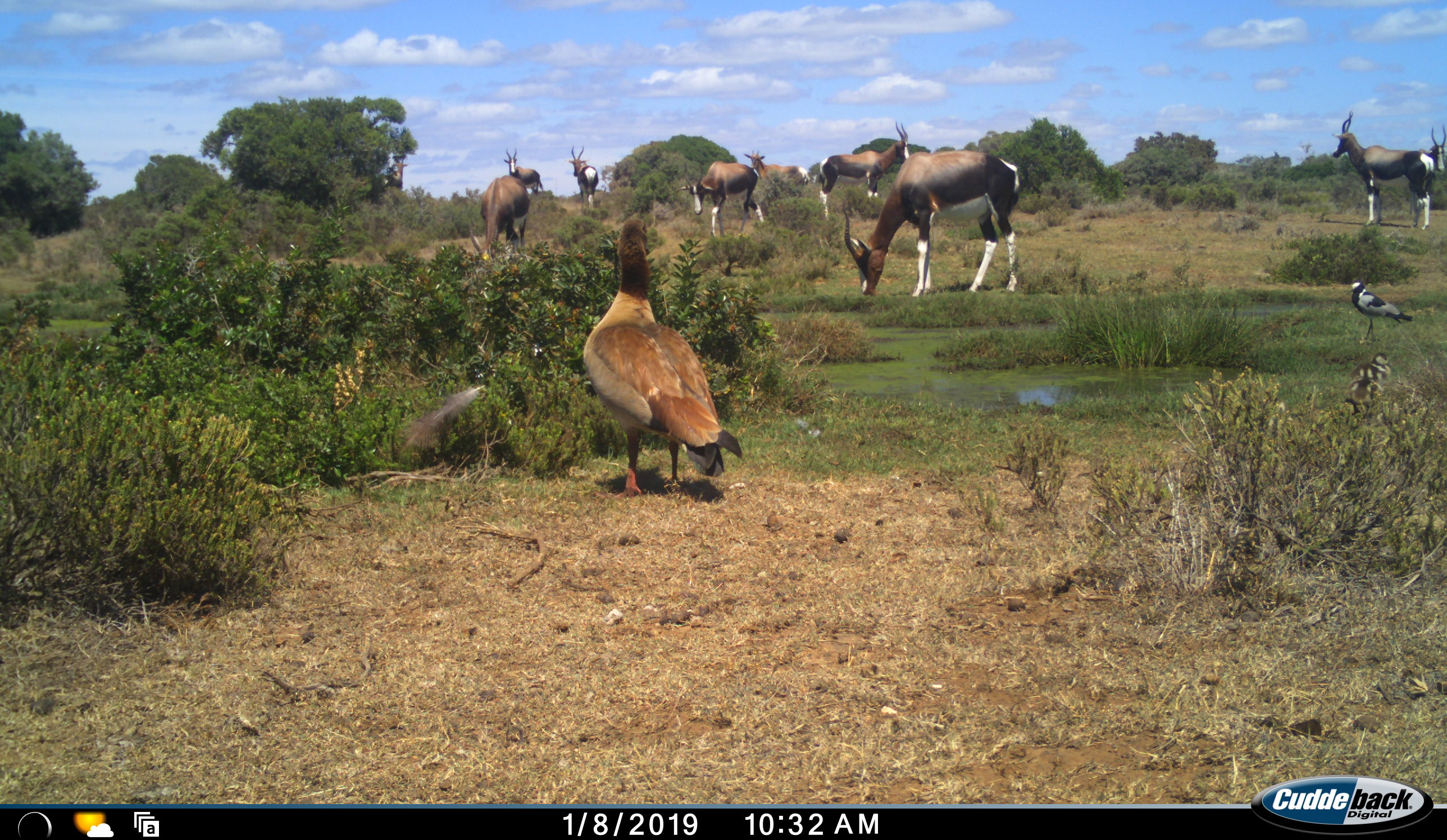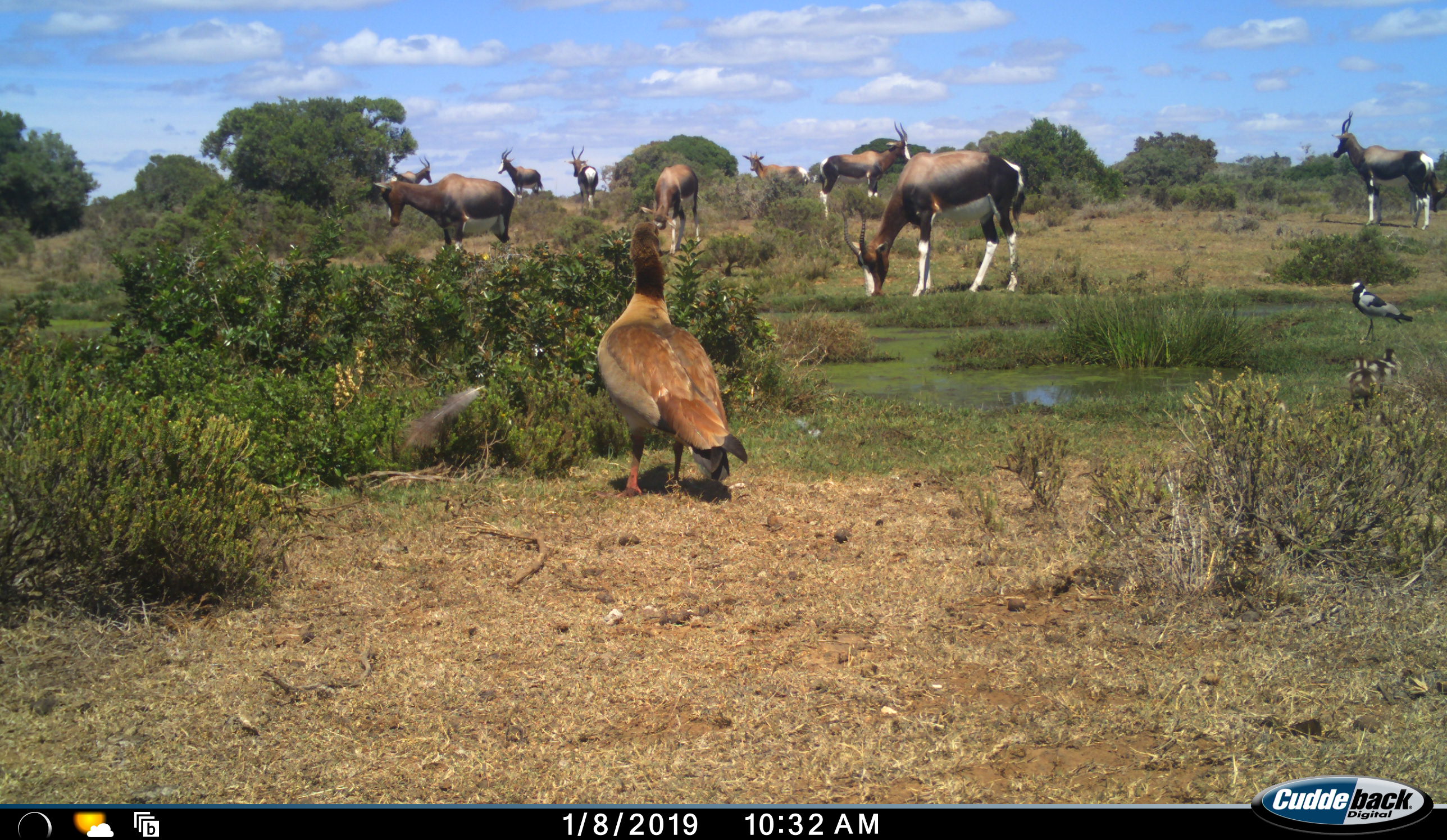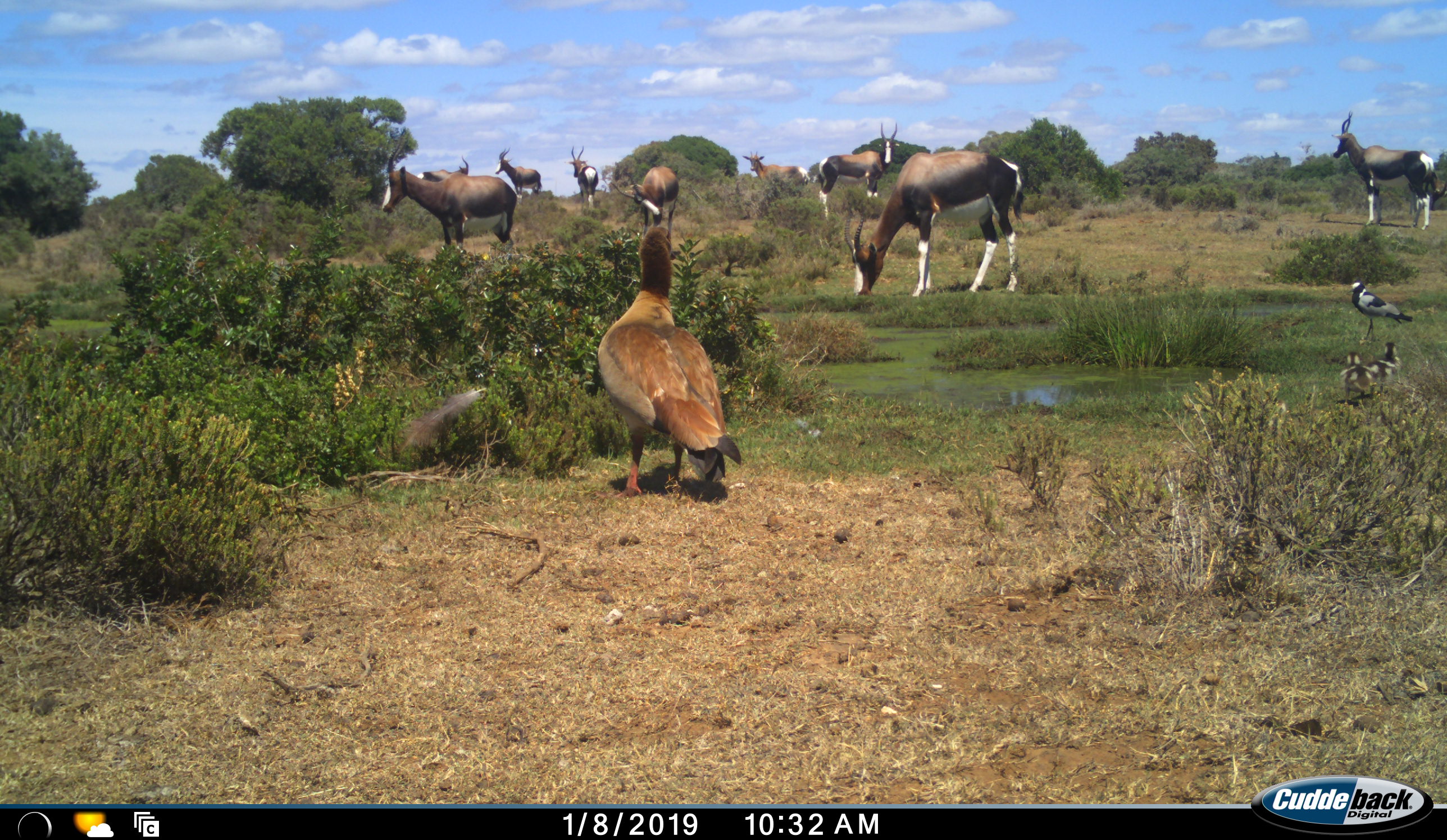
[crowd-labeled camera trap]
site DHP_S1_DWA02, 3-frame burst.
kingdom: Animalia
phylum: Chordata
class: Aves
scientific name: Aves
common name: bird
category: birdother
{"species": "birdother (bird) (Aves)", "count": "4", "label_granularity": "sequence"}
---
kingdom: Animalia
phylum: Chordata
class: Mammalia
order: Artiodactyla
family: Bovidae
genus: Damaliscus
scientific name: Damaliscus pygargus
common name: bontebok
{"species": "bontebok (Damaliscus pygargus)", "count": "9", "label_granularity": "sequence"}